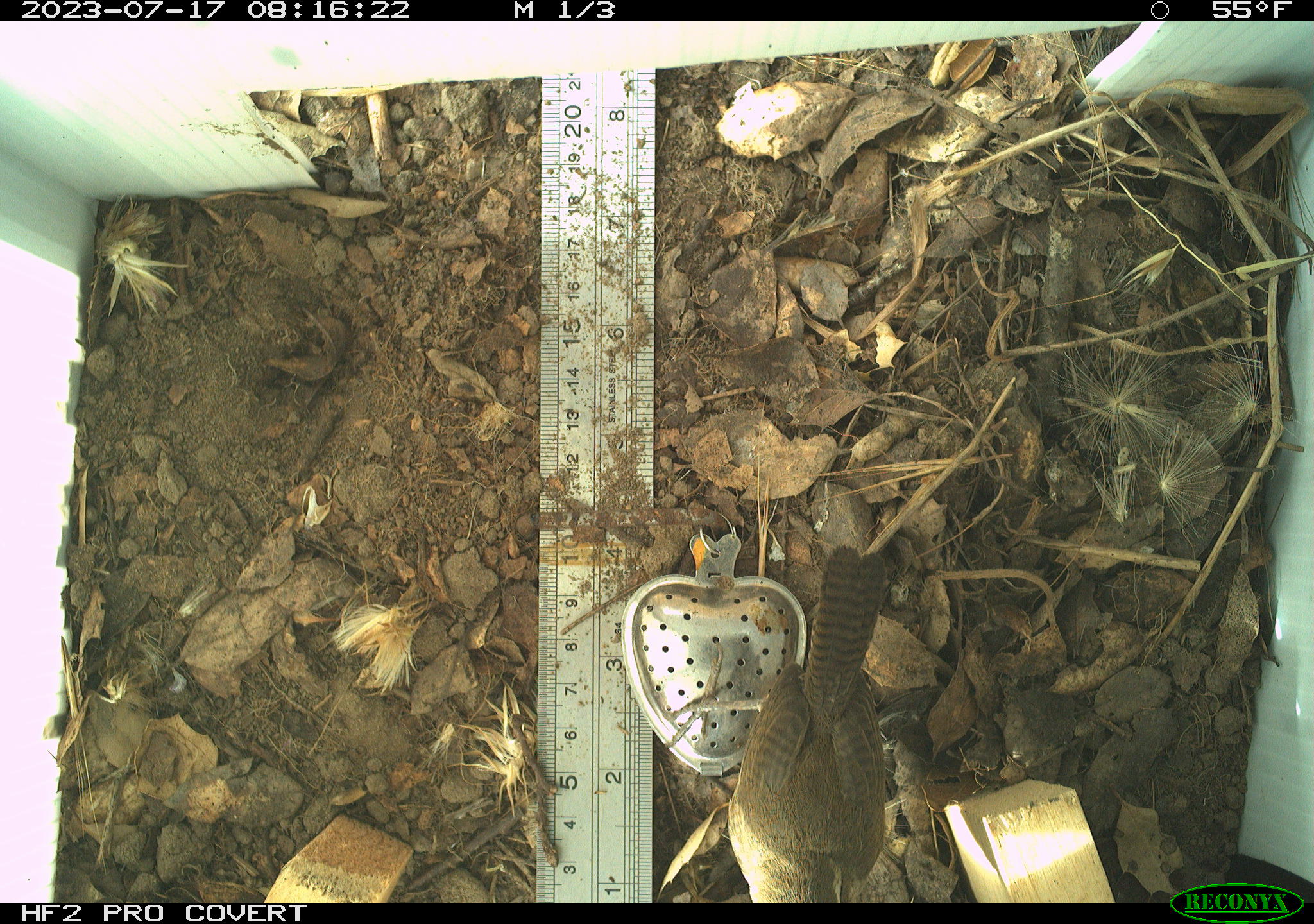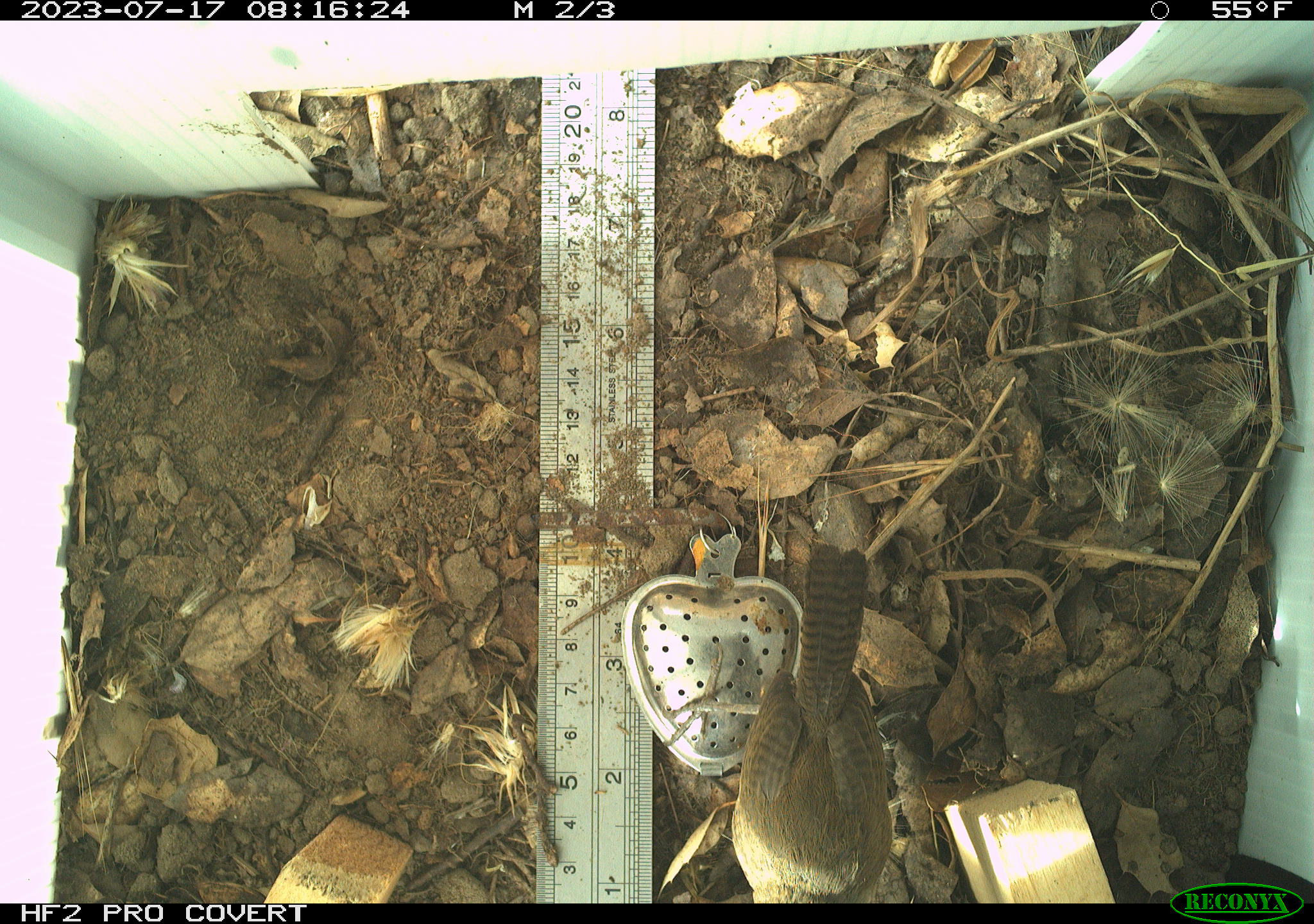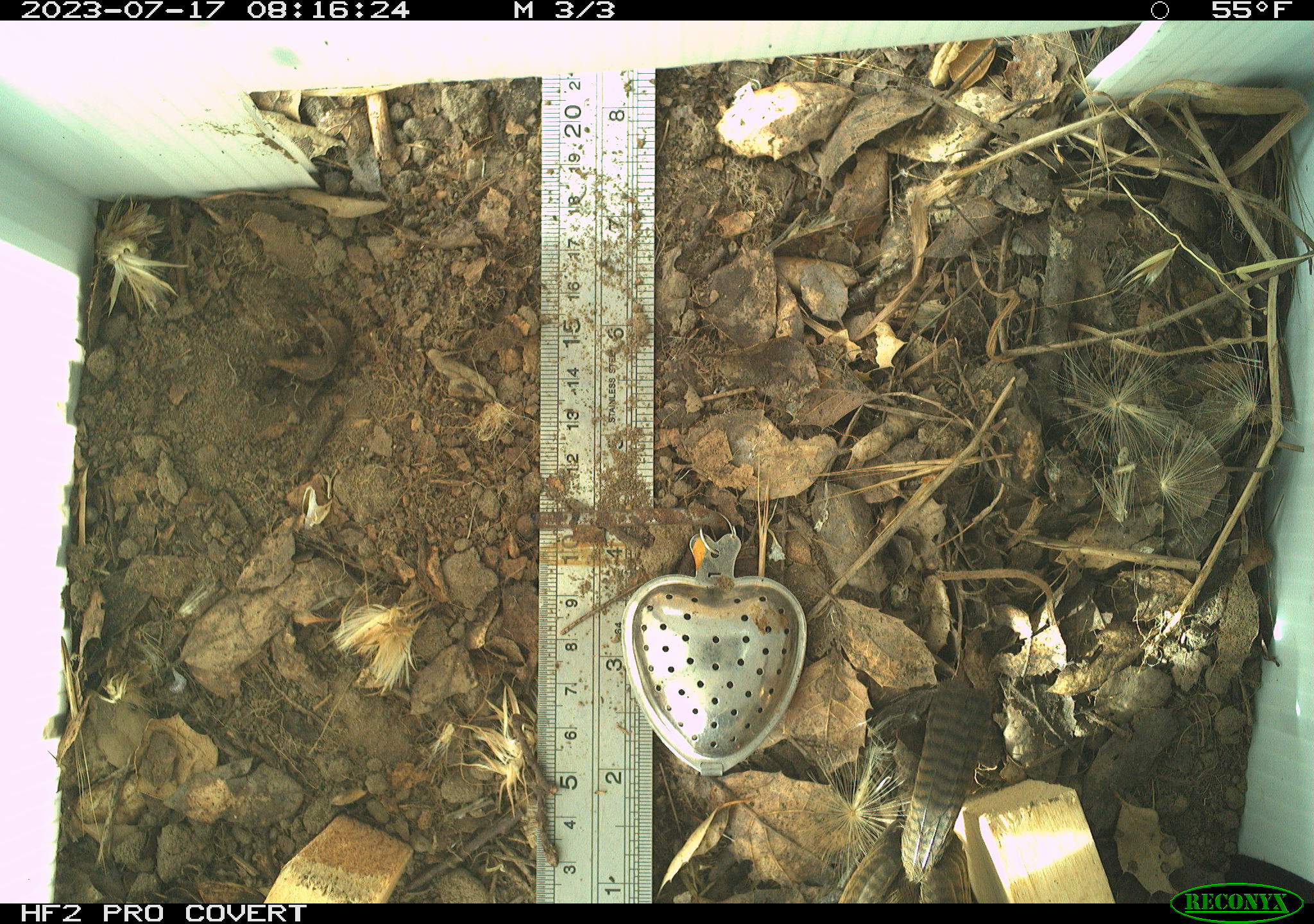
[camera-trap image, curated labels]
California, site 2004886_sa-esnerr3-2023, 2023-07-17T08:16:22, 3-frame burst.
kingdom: Animalia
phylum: Chordata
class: Aves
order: Passeriformes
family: Troglodytidae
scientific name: Troglodytidae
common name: wren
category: troglodytidae family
Troglodytidae family (wren) (Troglodytidae).